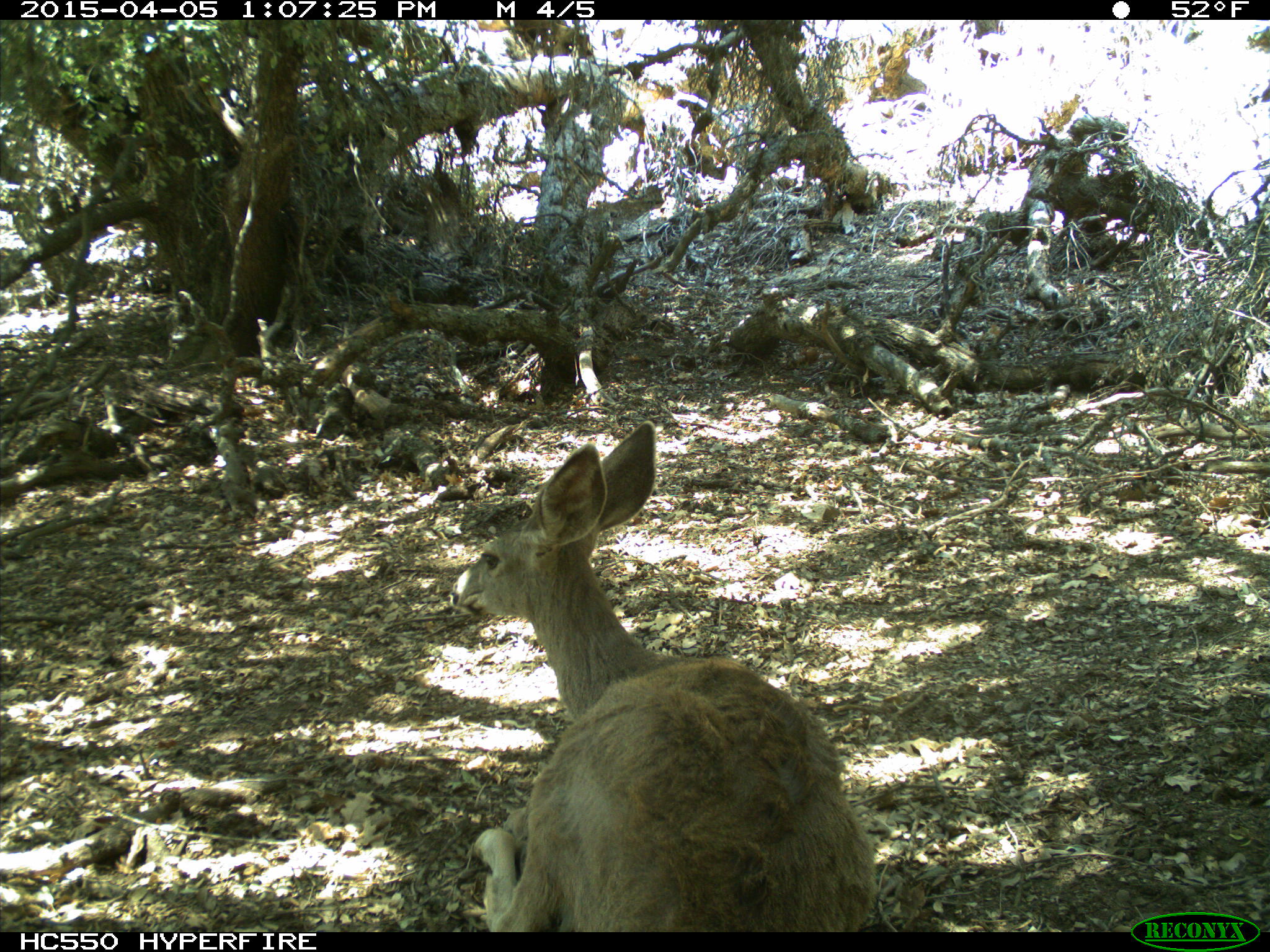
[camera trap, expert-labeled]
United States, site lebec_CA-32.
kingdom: Animalia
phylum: Chordata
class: Mammalia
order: Artiodactyla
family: Cervidae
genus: Odocoileus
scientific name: Odocoileus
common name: deer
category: unidentified deer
Unidentified deer (deer) (Odocoileus).